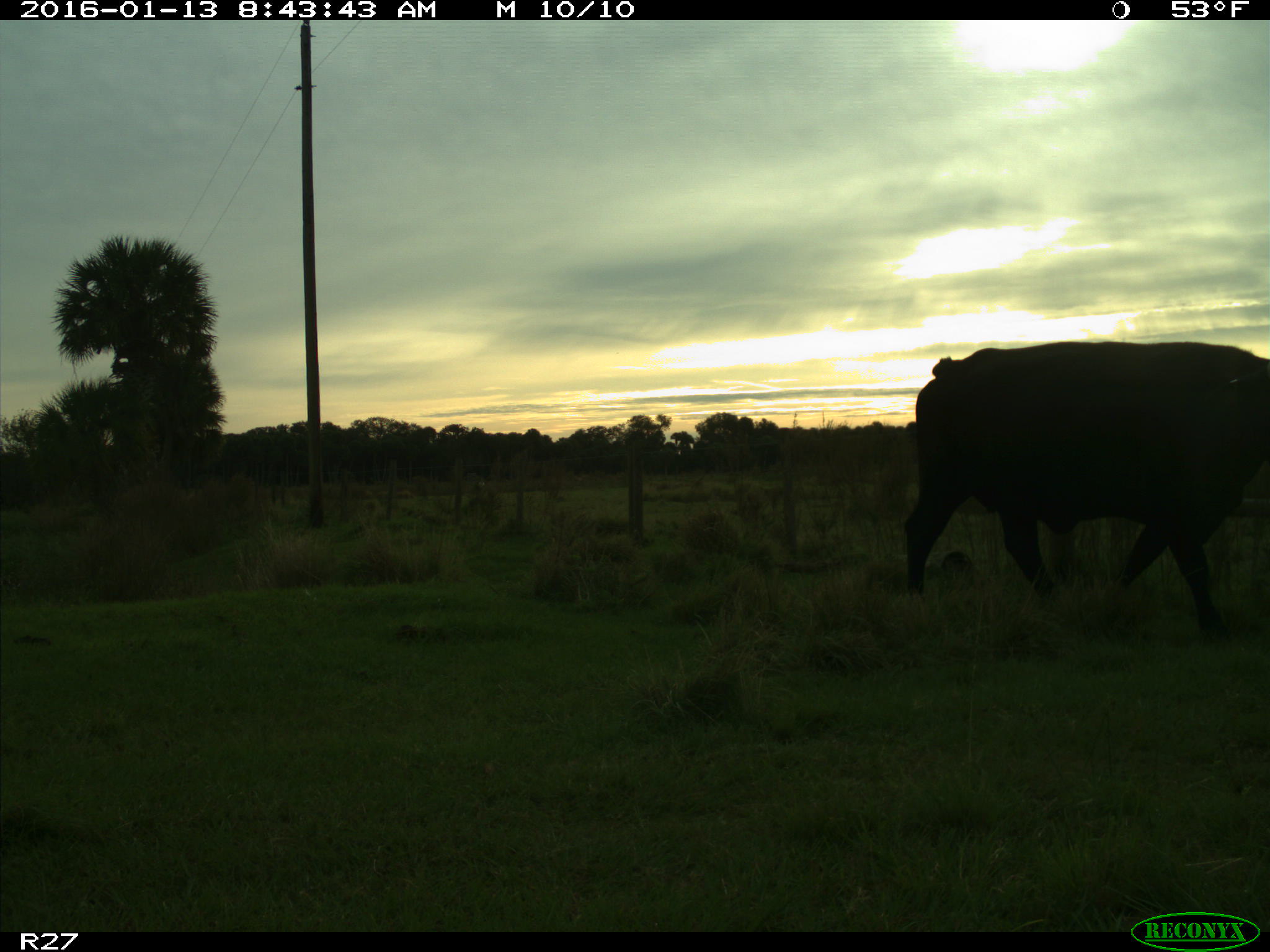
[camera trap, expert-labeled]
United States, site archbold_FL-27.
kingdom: Animalia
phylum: Chordata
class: Mammalia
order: Artiodactyla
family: Bovidae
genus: Bos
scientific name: Bos taurus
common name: domestic cow